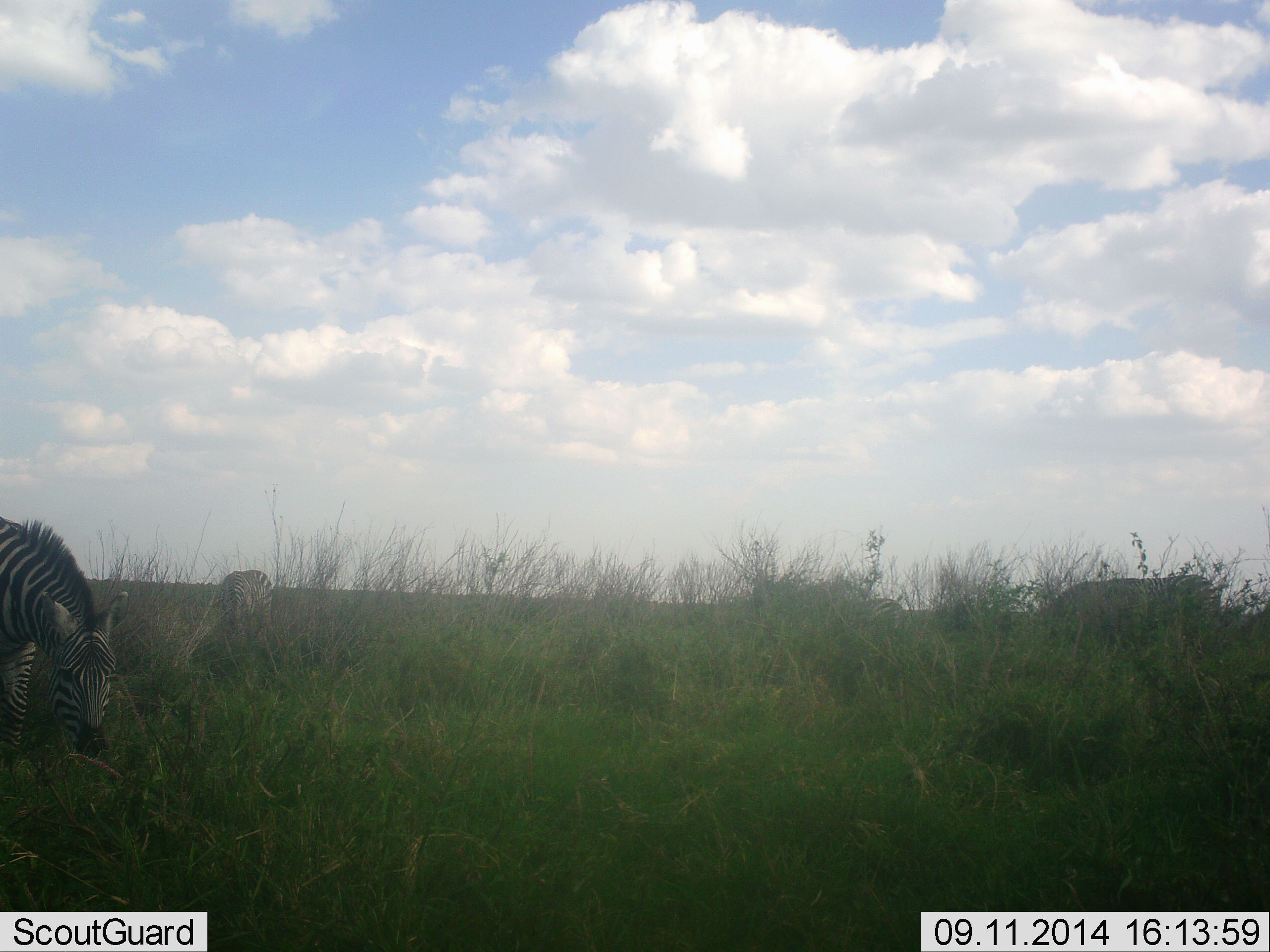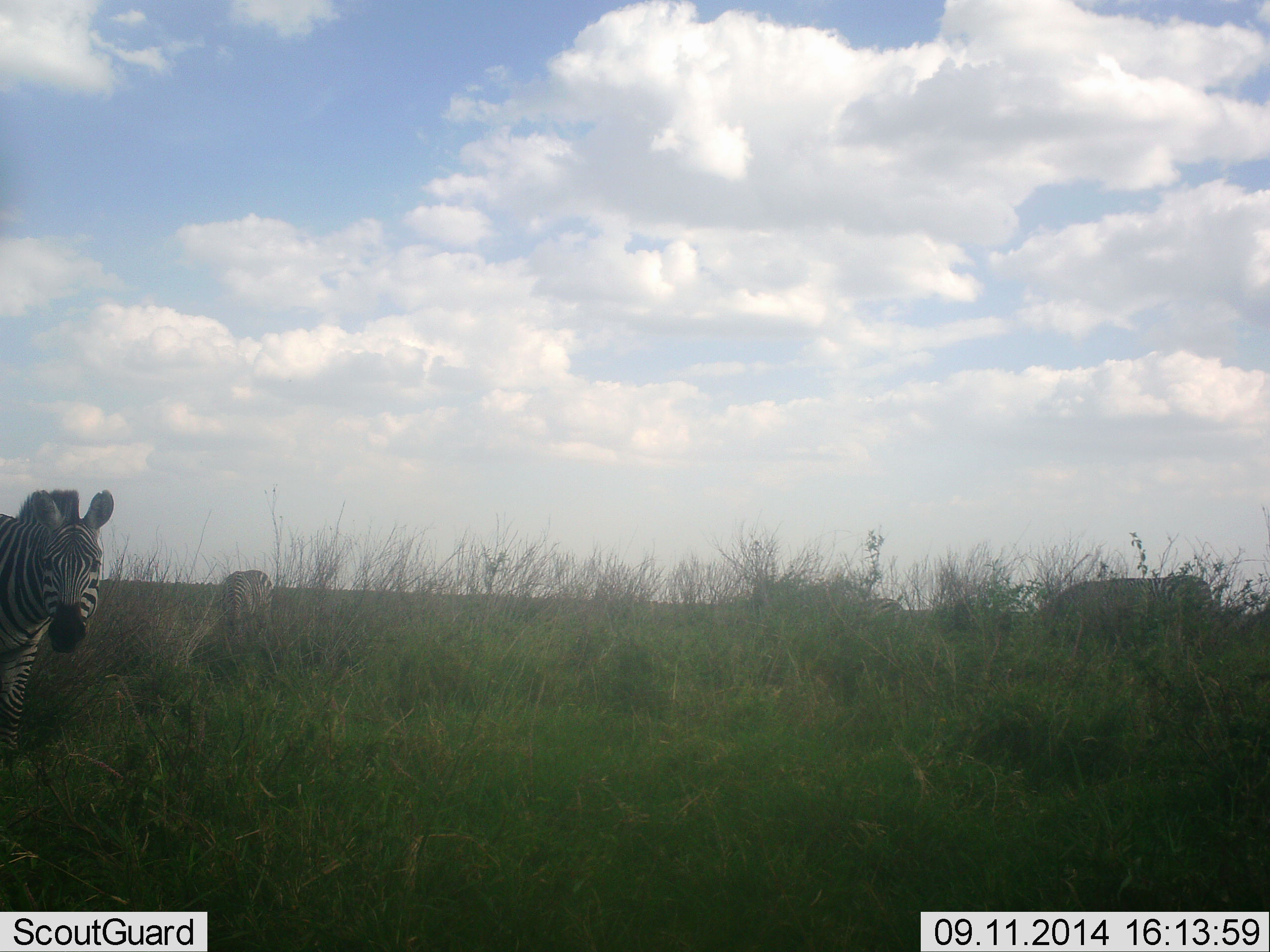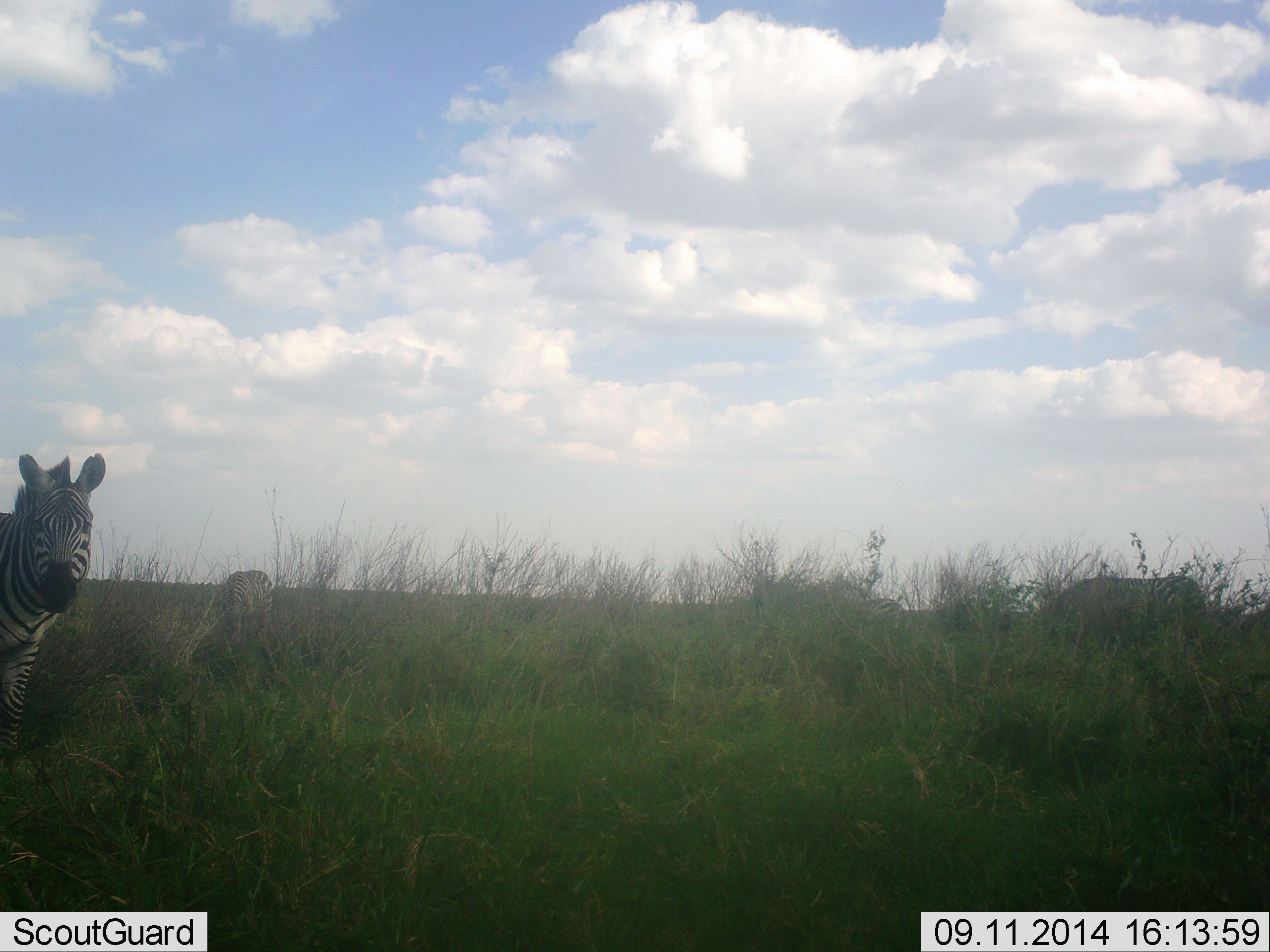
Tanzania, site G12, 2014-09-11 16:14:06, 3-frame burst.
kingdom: Animalia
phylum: Chordata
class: Mammalia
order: Perissodactyla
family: Equidae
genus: Equus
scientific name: Equus quagga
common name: plains zebra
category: zebra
Zebra (plains zebra) (Equus quagga), count 3. Behavior (volunteer vote fractions): standing 70%, resting 10%, moving 10%, interacting 0%. Young present (vote fraction): 0%. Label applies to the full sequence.